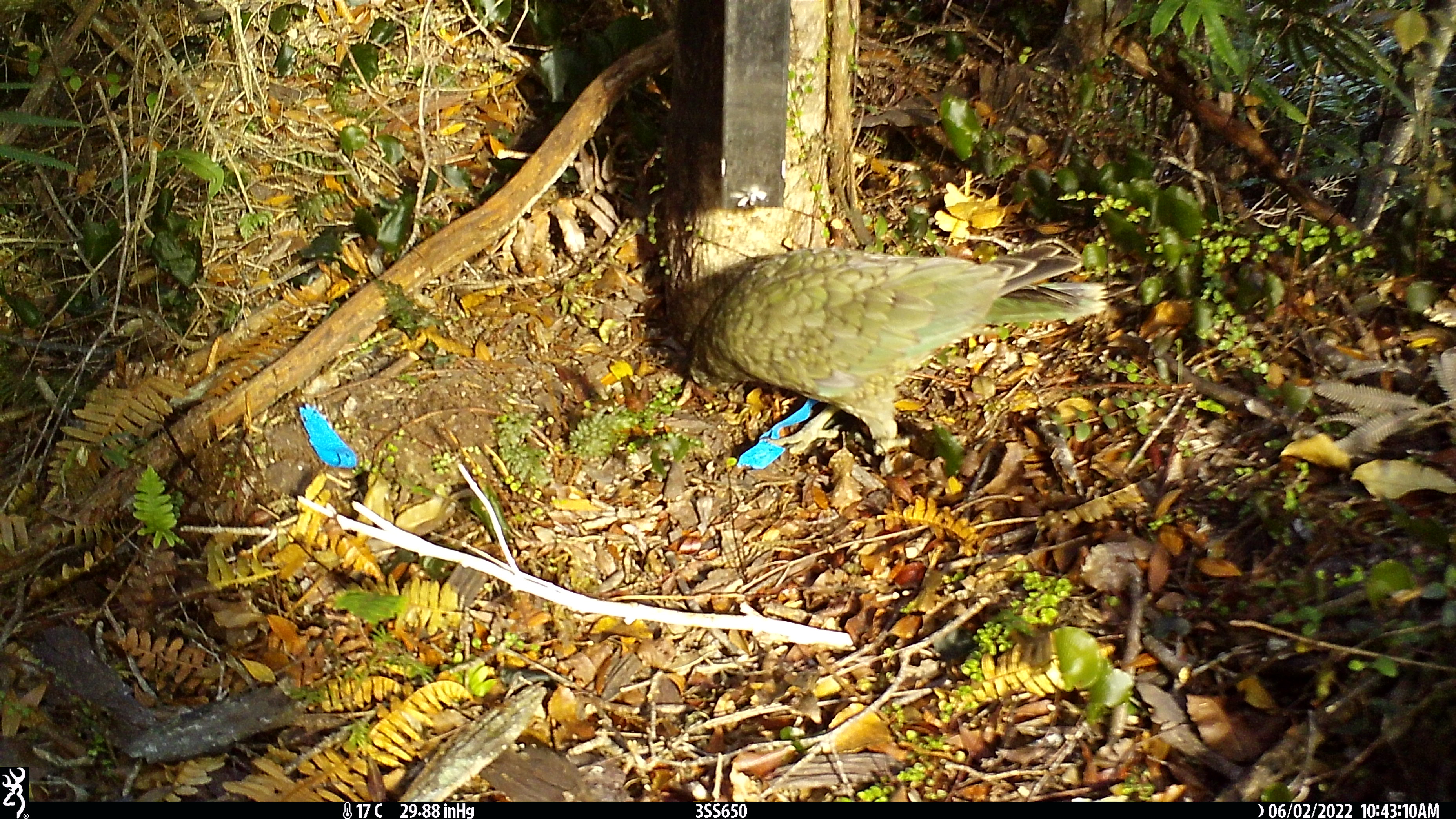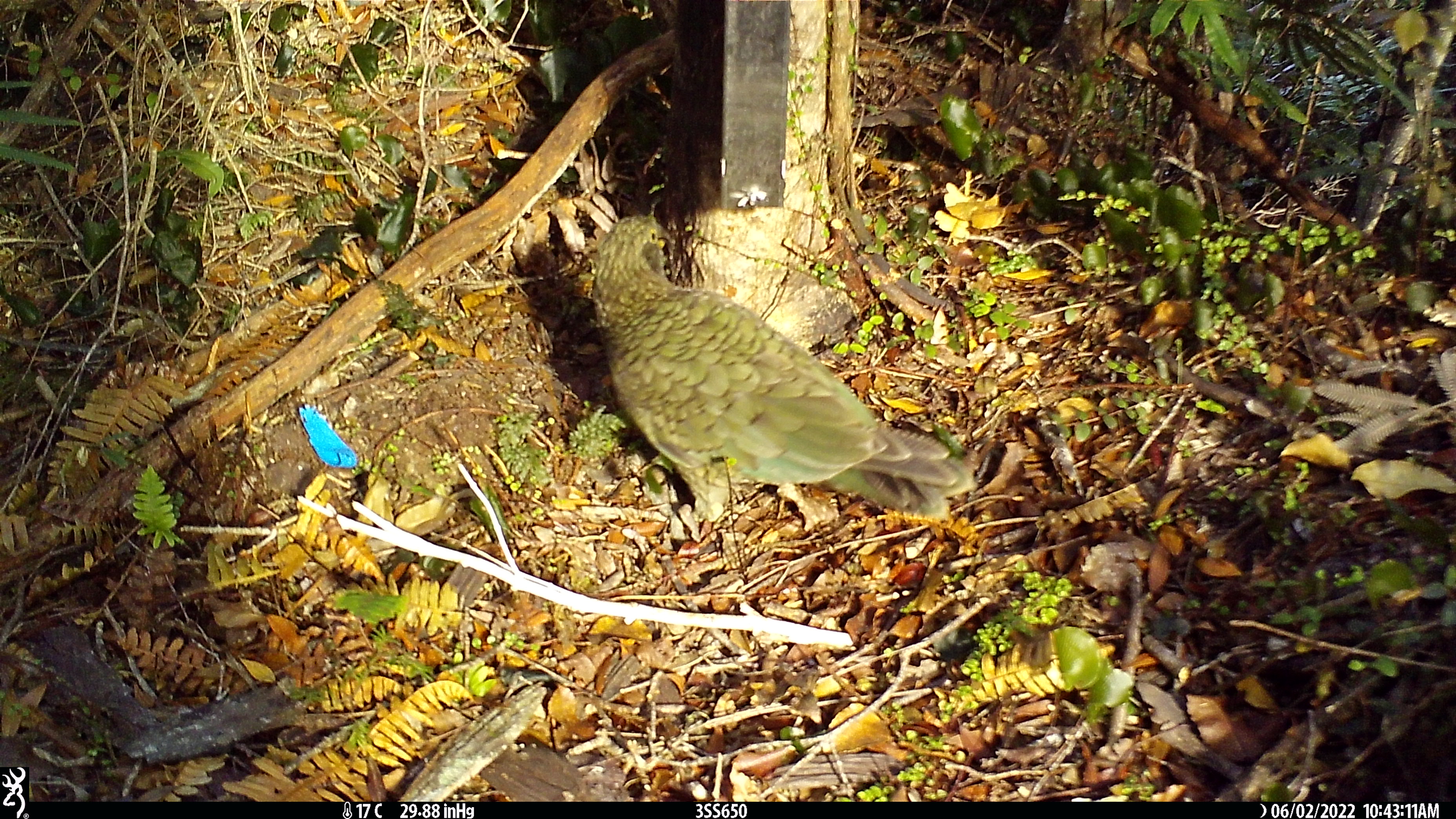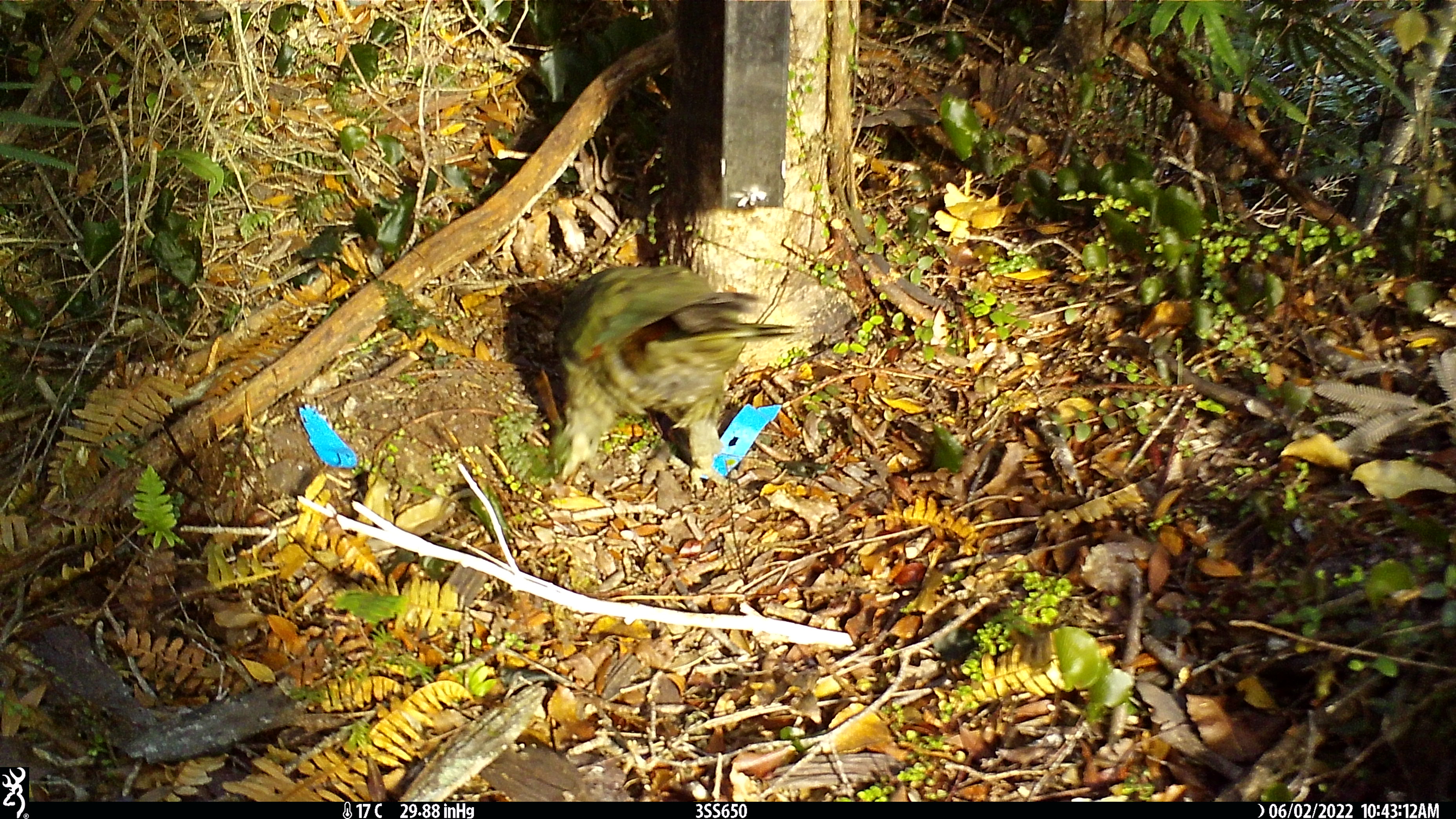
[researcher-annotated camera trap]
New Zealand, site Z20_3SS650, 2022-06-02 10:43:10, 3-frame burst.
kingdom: Animalia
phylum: Chordata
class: Aves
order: Psittaciformes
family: Strigopidae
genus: Nestor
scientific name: Nestor notabilis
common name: kea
Kea (Nestor notabilis).